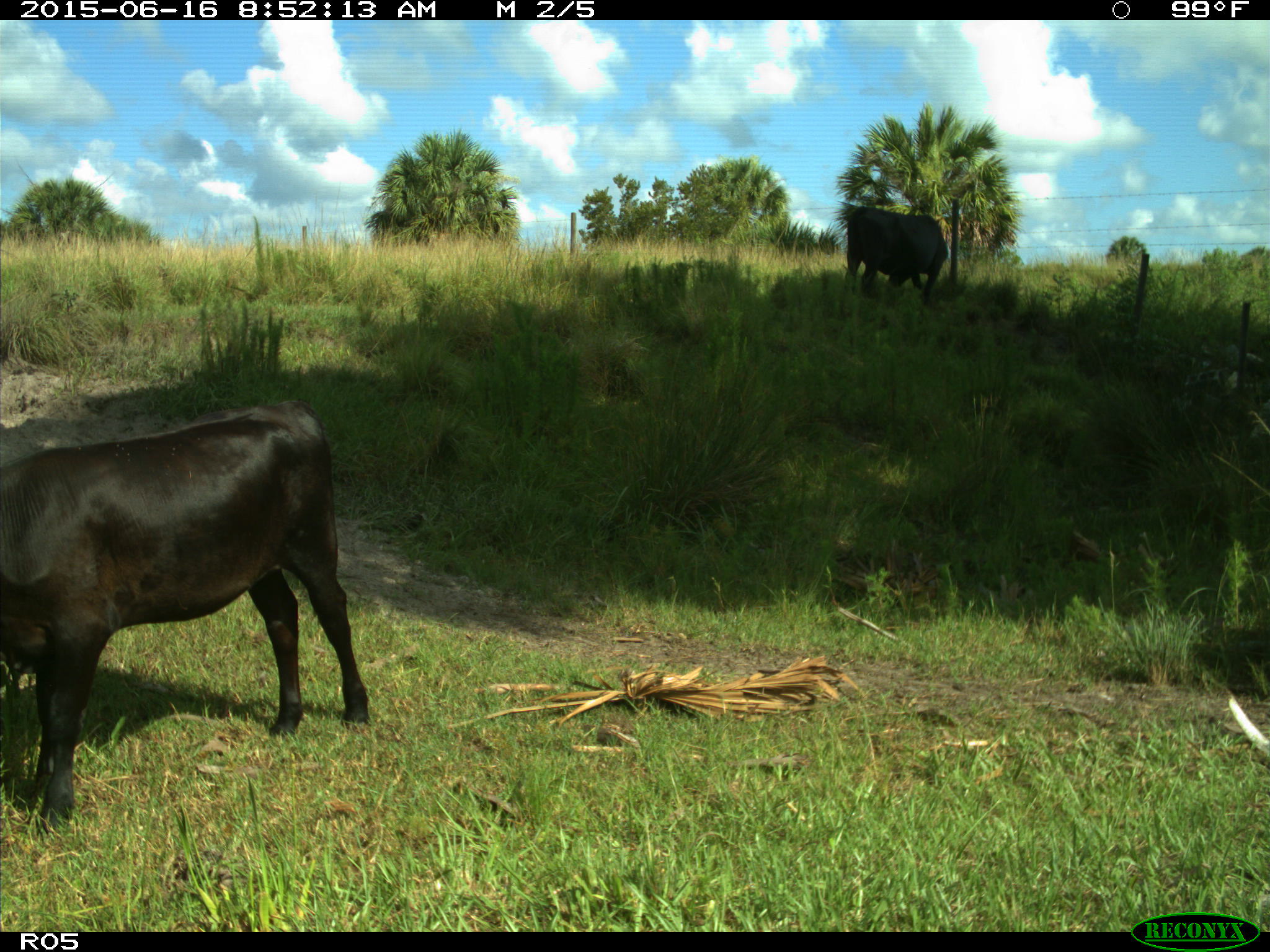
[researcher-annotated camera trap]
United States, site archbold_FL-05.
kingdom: Animalia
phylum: Chordata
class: Mammalia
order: Artiodactyla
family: Bovidae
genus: Bos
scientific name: Bos taurus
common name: domestic cow